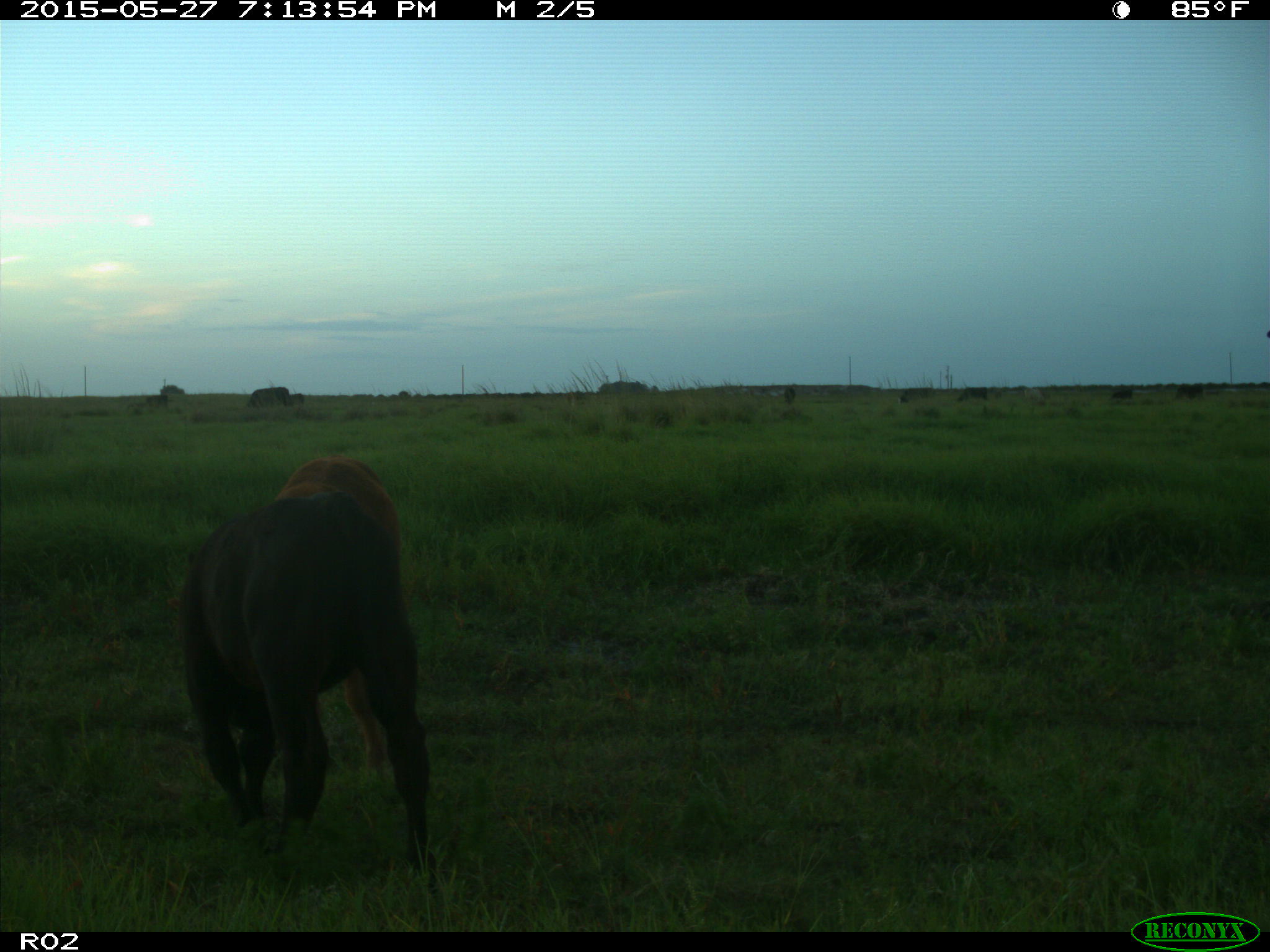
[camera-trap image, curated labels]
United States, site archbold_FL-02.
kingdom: Animalia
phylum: Chordata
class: Mammalia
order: Artiodactyla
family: Bovidae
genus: Bos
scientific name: Bos taurus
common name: domestic cow